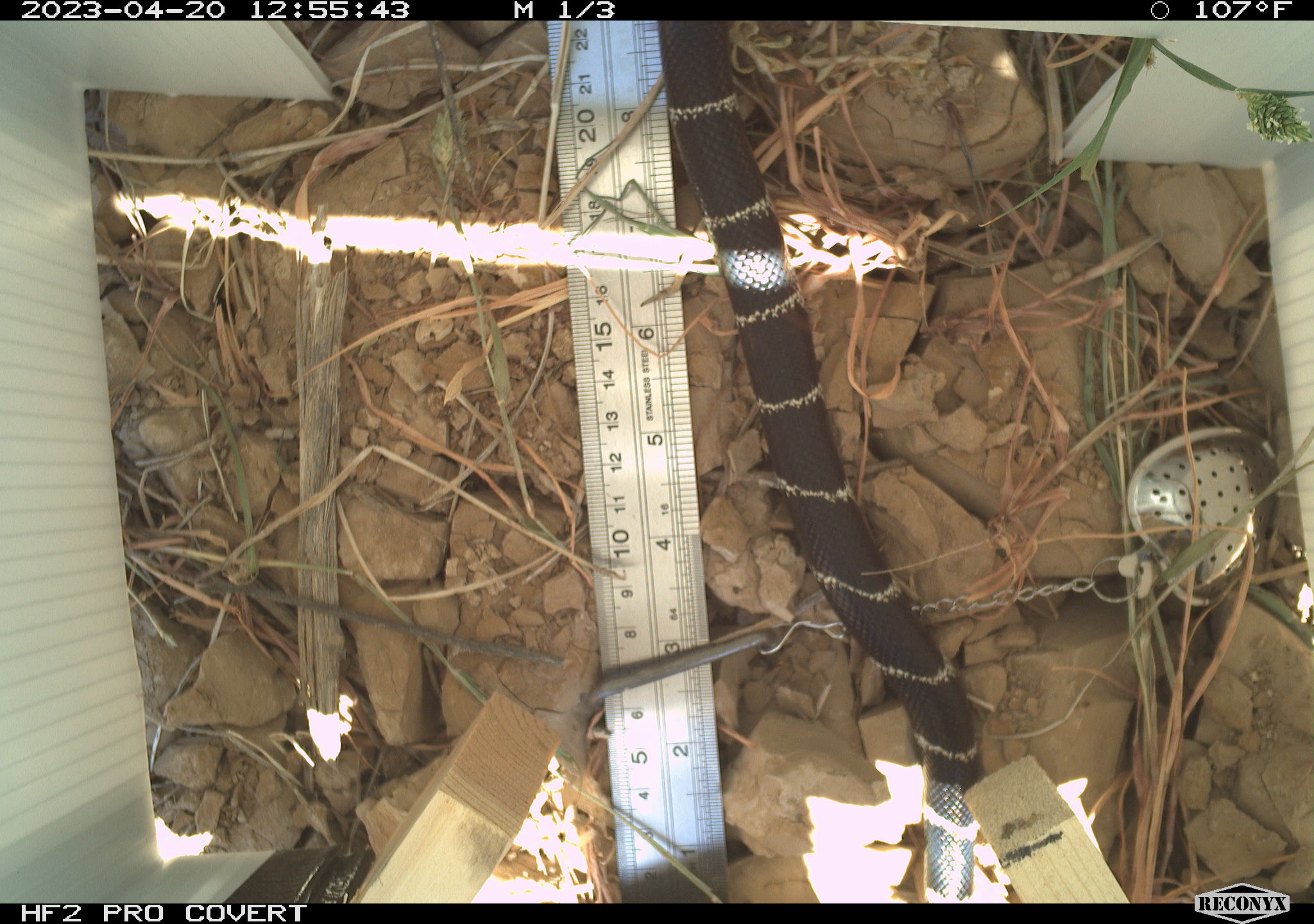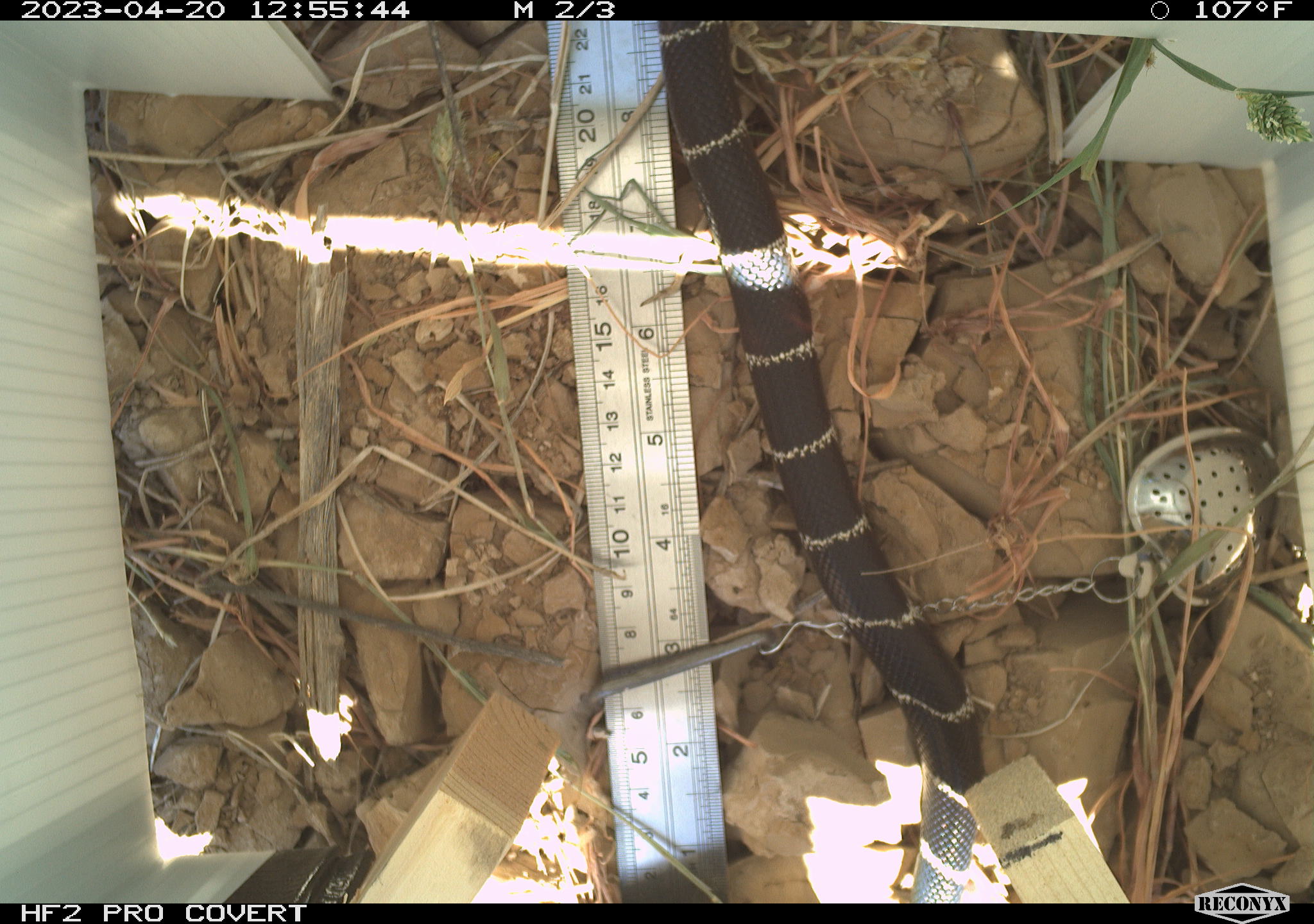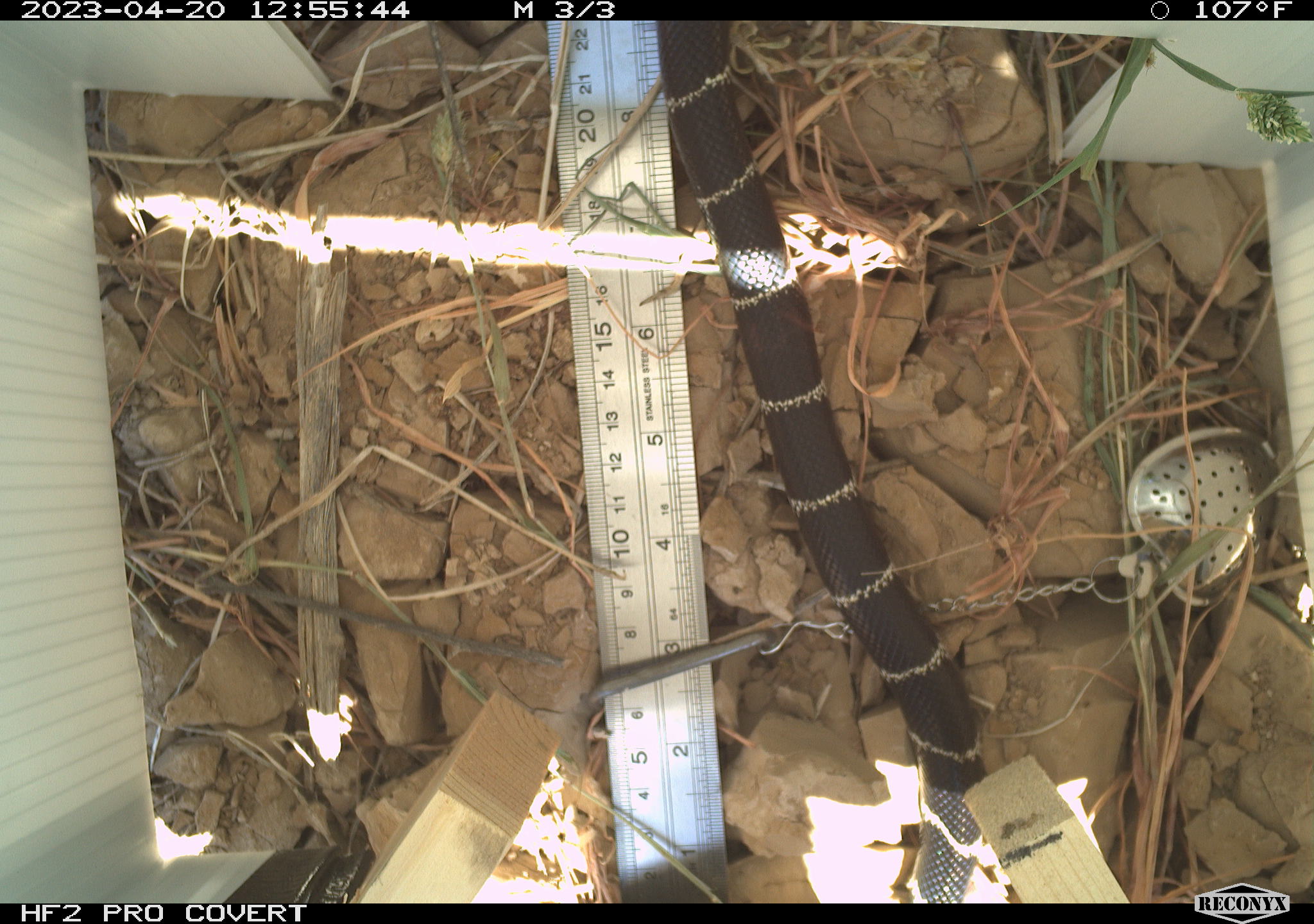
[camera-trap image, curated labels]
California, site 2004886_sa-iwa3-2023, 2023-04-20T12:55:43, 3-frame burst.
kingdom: Animalia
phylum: Chordata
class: Reptilia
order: Squamata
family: Colubridae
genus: Lampropeltis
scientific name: Lampropeltis californiae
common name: california kingsnake